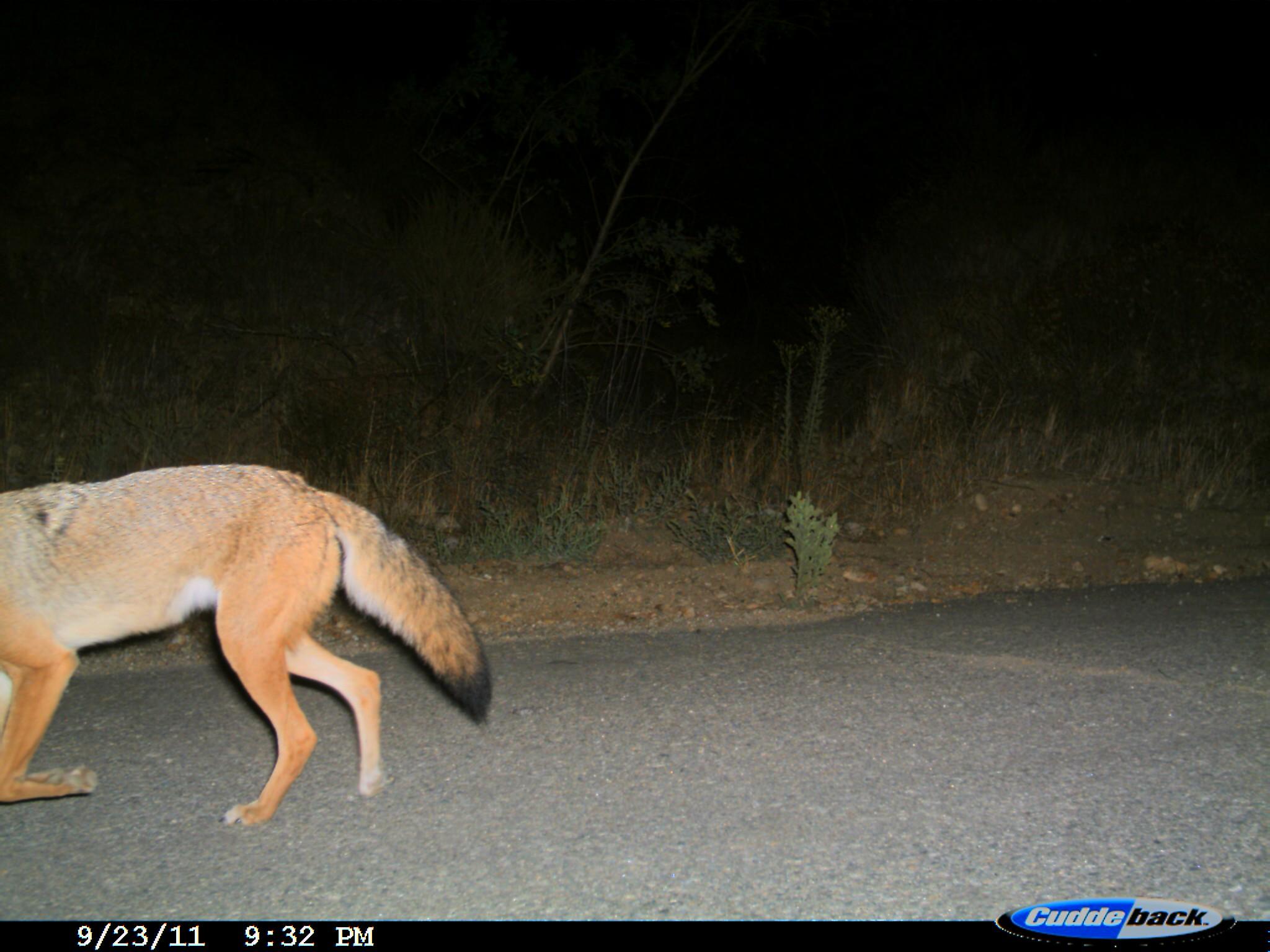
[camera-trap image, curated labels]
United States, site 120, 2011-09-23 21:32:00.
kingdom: Animalia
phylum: Chordata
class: Mammalia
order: Carnivora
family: Canidae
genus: Canis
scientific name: Canis latrans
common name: coyote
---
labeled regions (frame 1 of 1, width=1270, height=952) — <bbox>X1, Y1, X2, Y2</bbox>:
coyote: <bbox>5, 417, 484, 841</bbox>